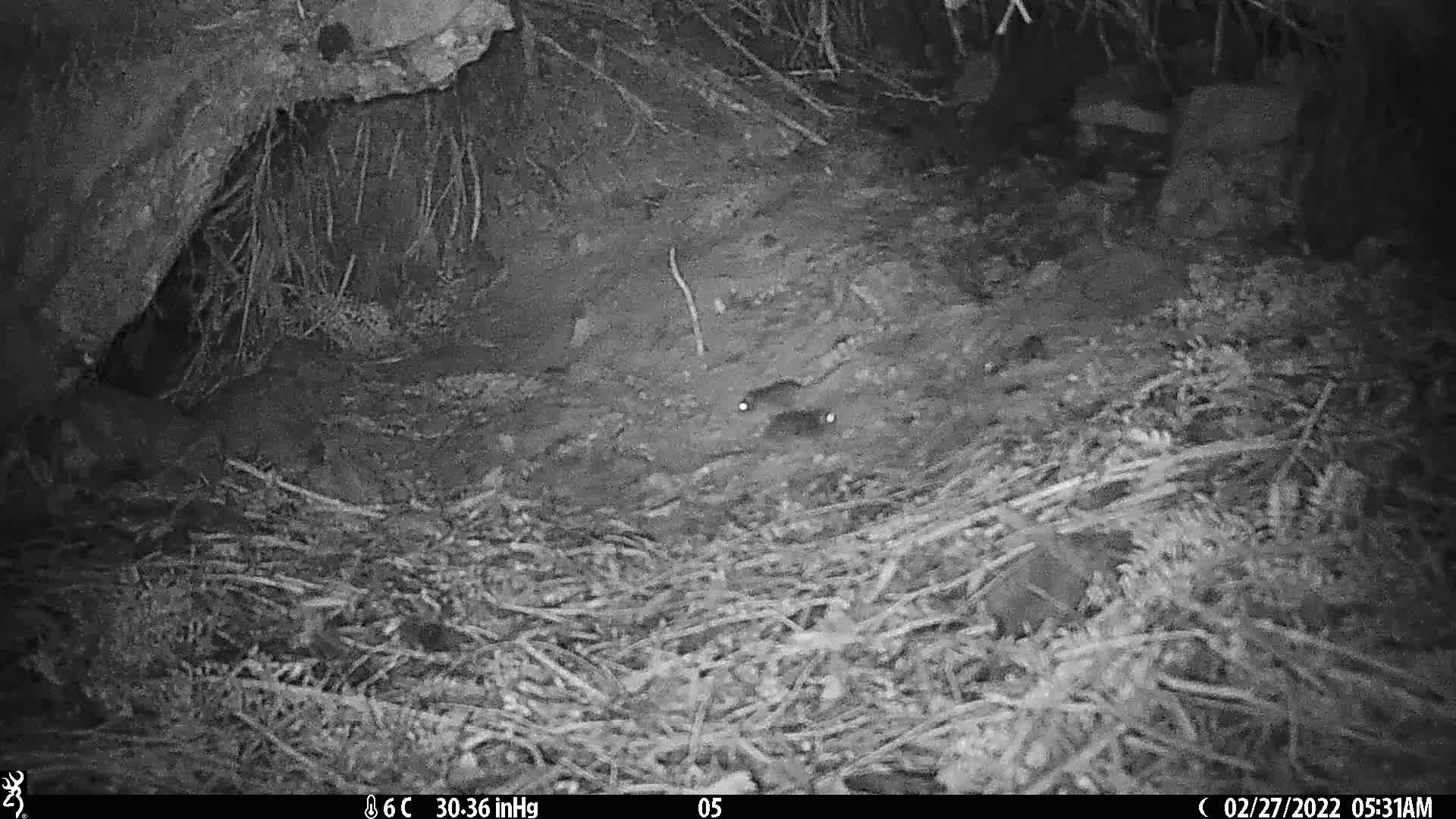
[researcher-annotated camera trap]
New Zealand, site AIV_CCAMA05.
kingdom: Animalia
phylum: Chordata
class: Mammalia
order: Rodentia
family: Muridae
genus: Mus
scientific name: Mus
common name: mouse